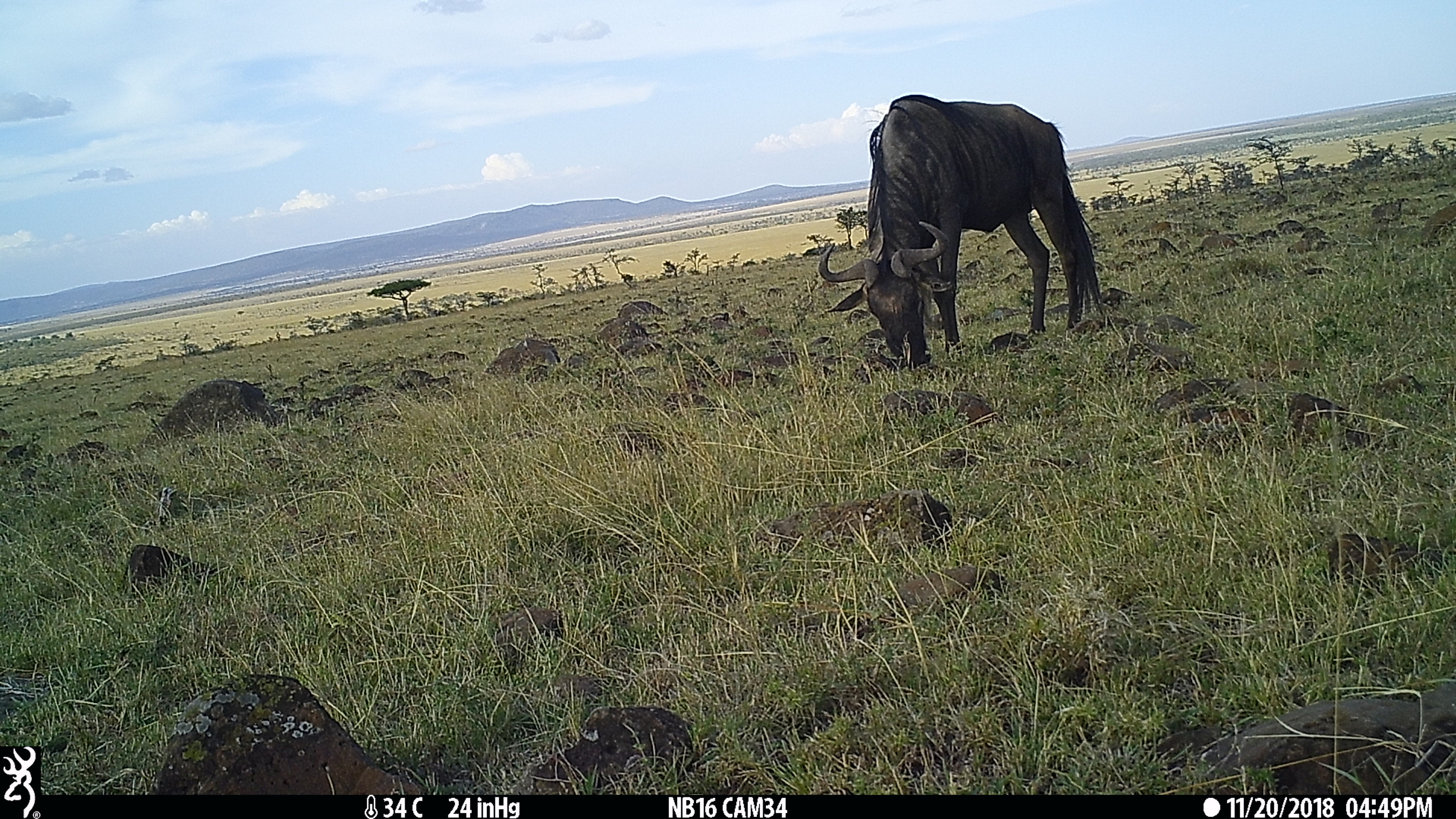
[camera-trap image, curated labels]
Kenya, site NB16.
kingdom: Animalia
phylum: Chordata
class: Mammalia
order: Artiodactyla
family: Bovidae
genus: Connochaetes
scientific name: Connochaetes taurinus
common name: blue wildebeest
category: wildebeest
Wildebeest (blue wildebeest) (Connochaetes taurinus).